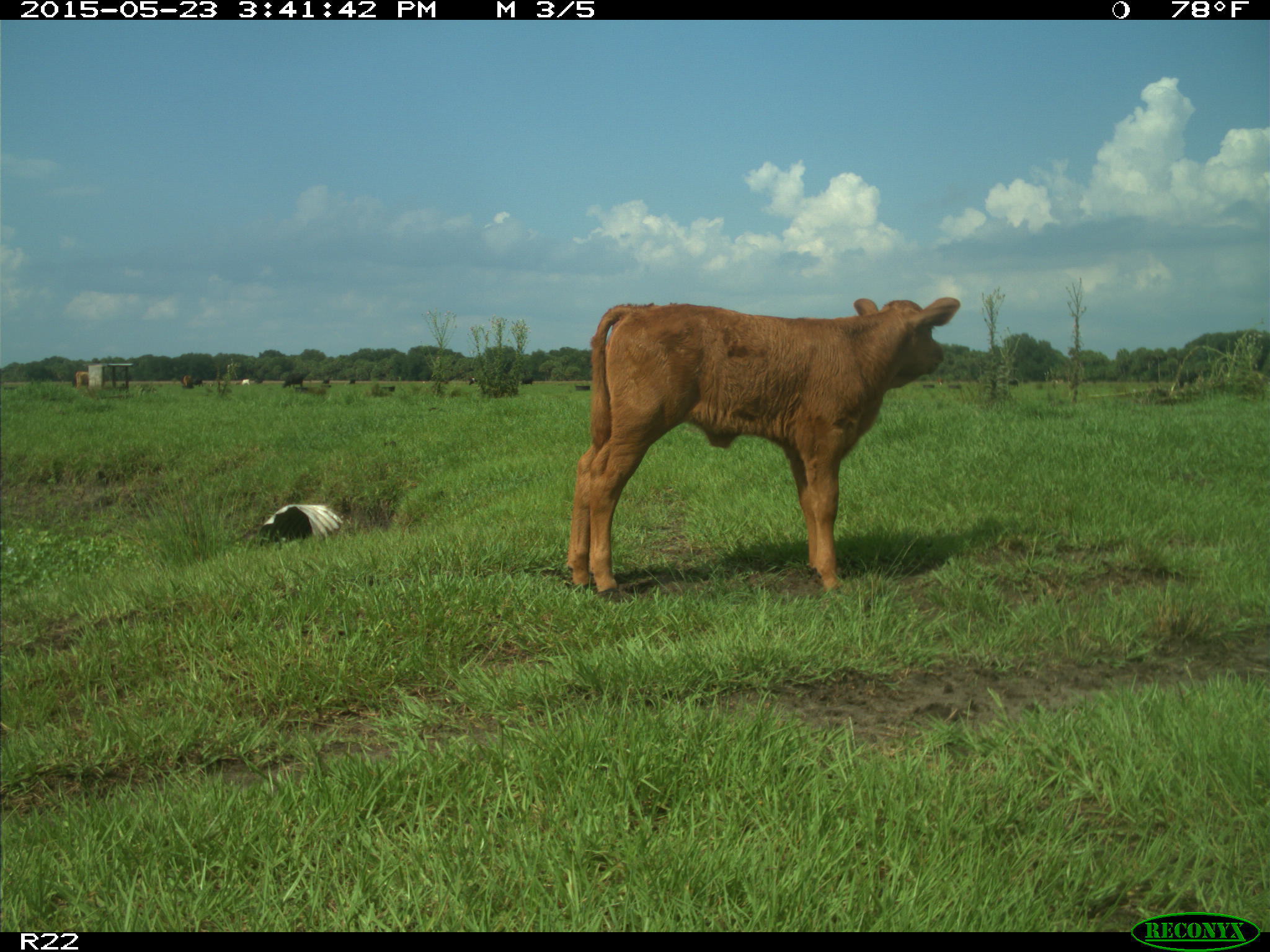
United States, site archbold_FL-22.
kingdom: Animalia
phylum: Chordata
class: Mammalia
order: Artiodactyla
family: Bovidae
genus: Bos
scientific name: Bos taurus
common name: domestic cow